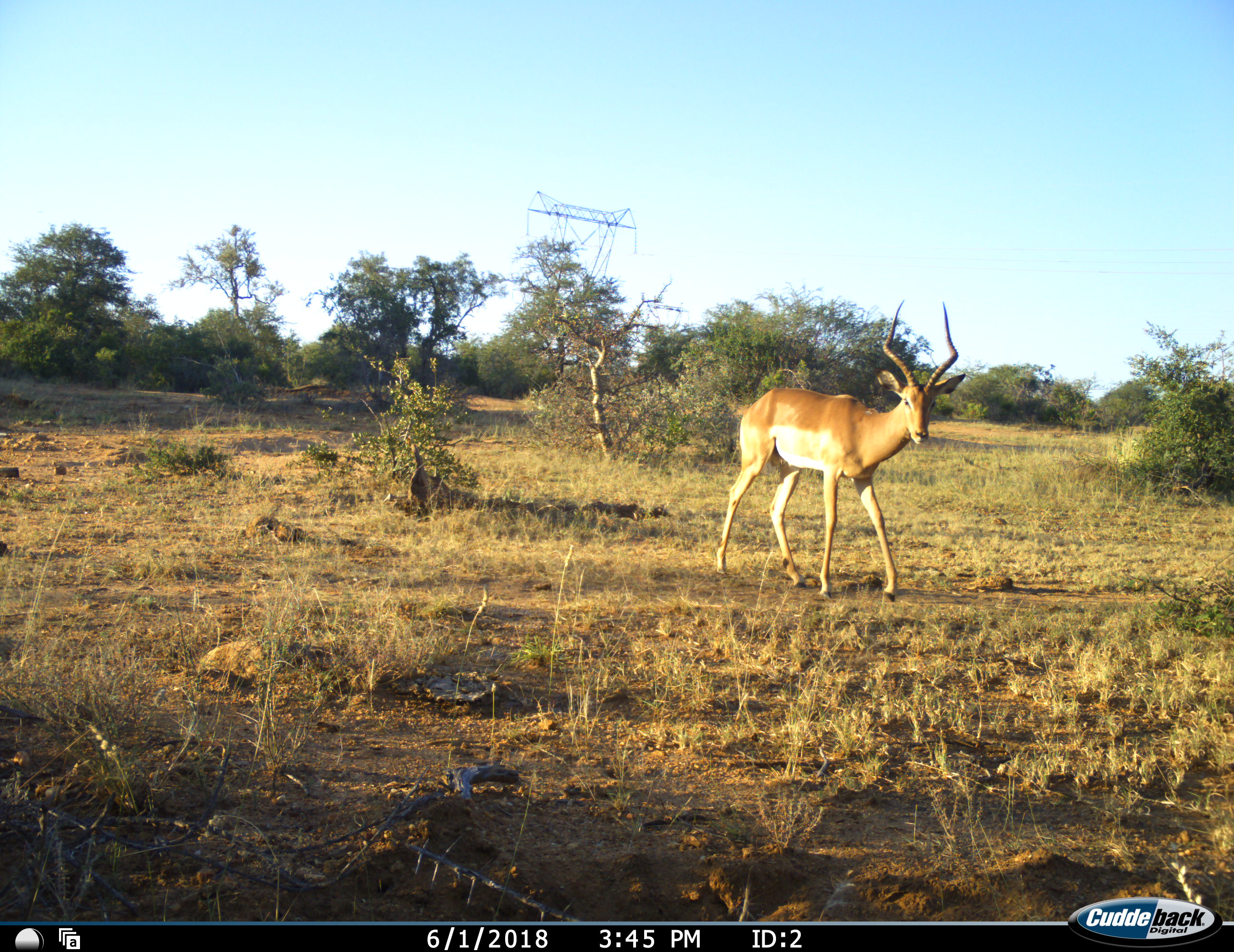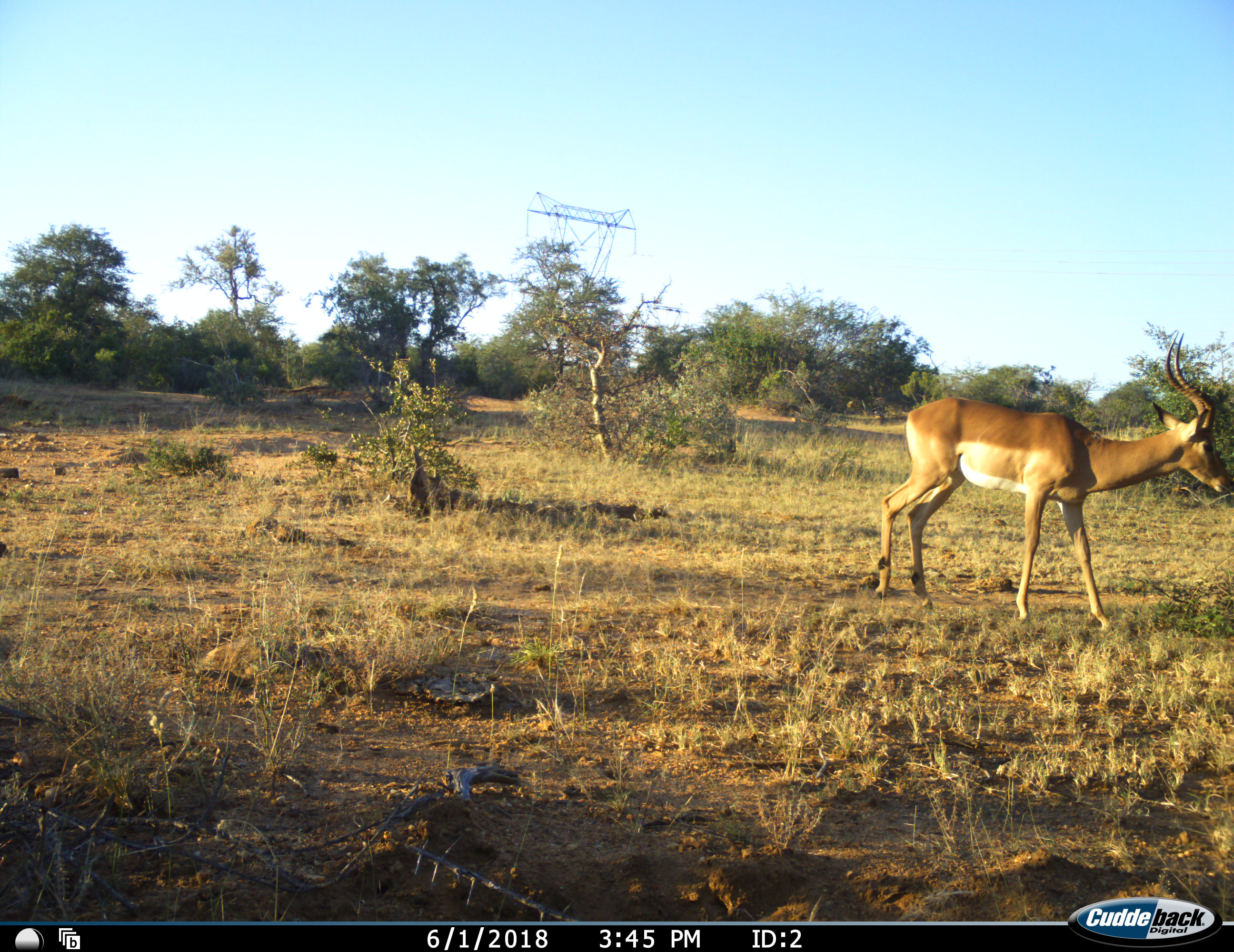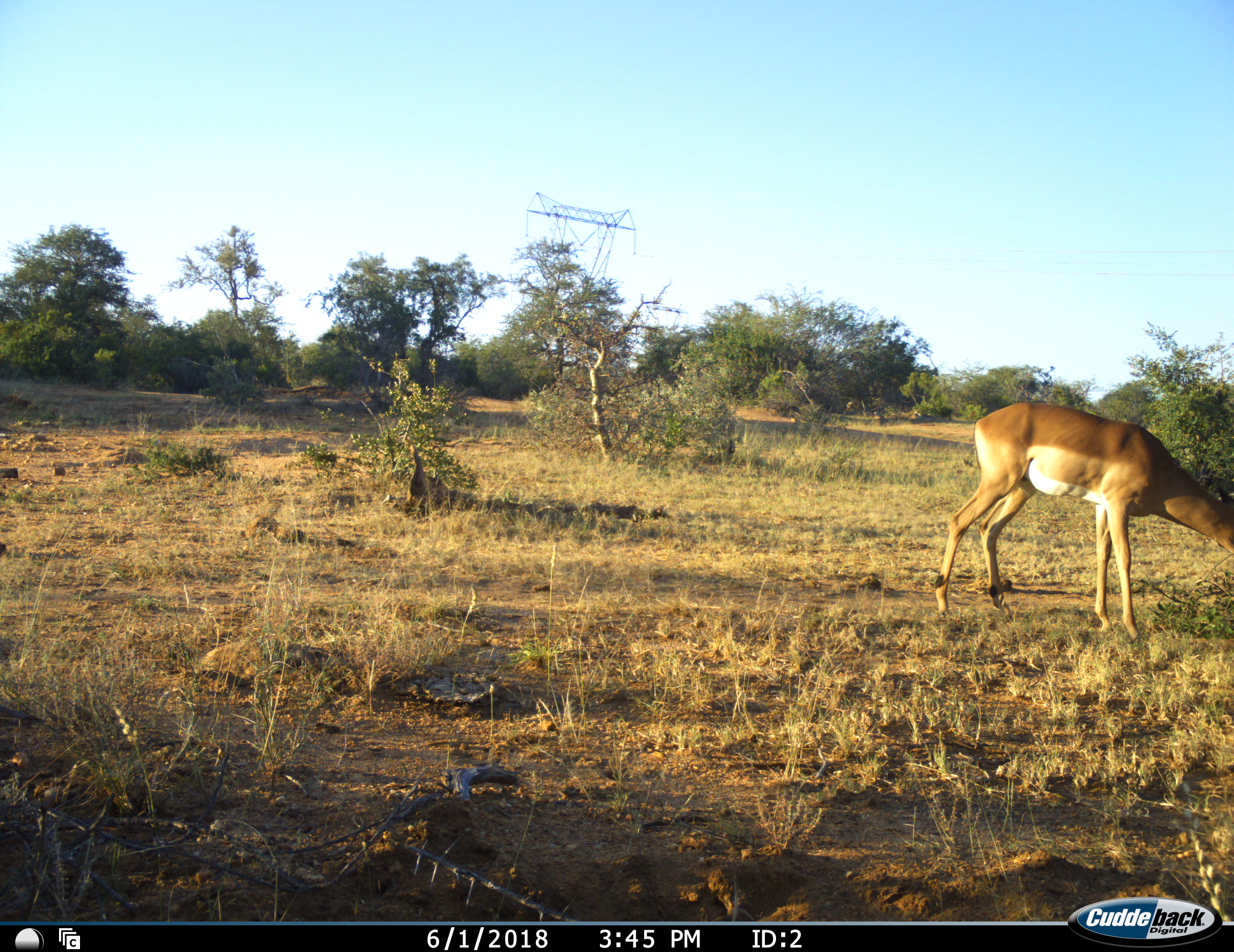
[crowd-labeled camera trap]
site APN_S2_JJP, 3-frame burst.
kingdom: Animalia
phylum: Chordata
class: Mammalia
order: Artiodactyla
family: Bovidae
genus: Aepyceros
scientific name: Aepyceros melampus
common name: impala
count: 1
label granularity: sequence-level